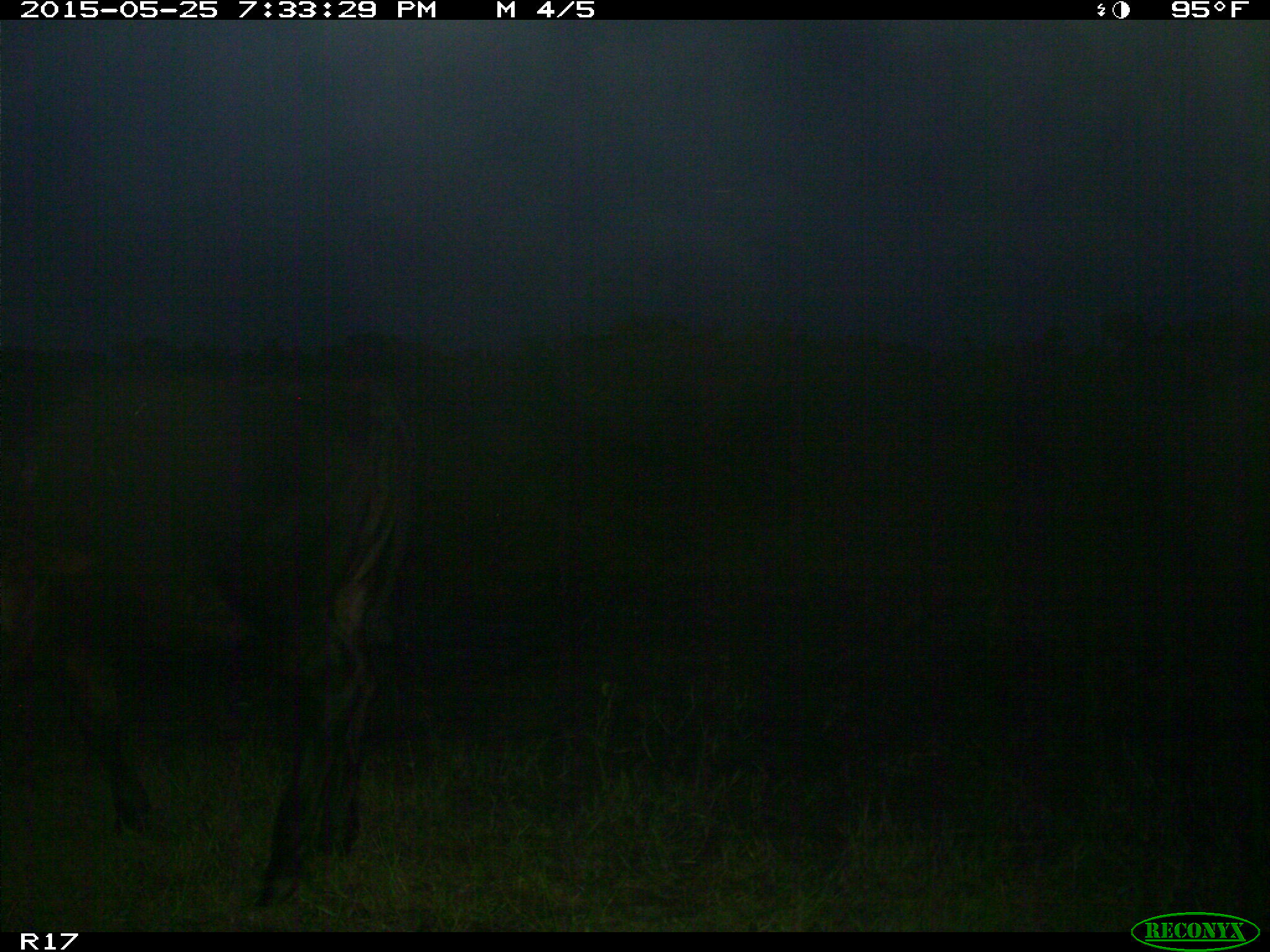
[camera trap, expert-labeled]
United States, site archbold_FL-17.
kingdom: Animalia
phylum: Chordata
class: Mammalia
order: Artiodactyla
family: Bovidae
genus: Bos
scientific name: Bos taurus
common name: domestic cow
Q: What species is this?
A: Bos taurus (domestic cow).